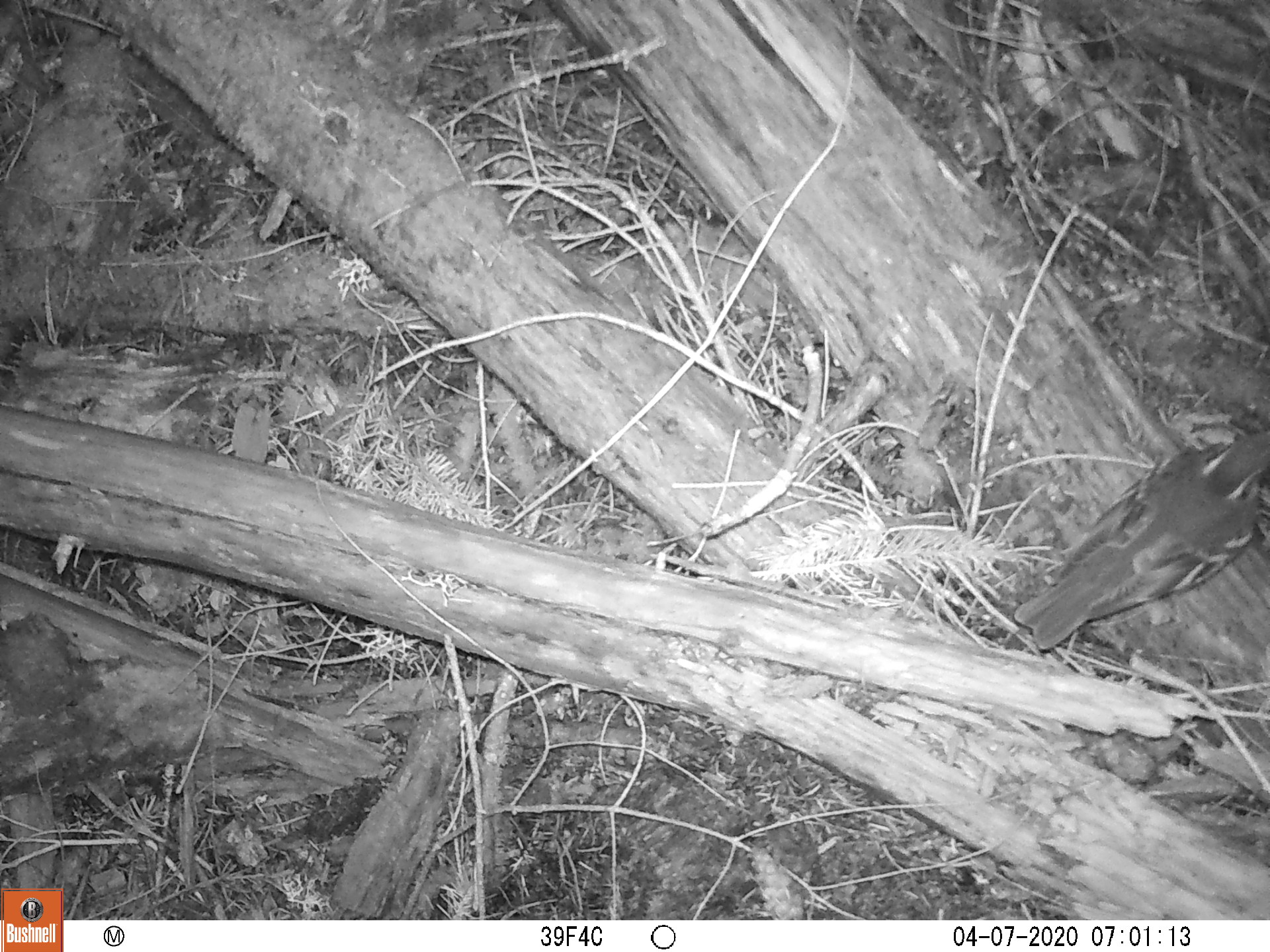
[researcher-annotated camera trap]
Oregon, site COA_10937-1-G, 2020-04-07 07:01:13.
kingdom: Animalia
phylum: Chordata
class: Aves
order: Passeriformes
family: Turdidae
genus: Ixoreus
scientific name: Ixoreus naevius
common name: varied thrush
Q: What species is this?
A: Varied thrush (Ixoreus naevius).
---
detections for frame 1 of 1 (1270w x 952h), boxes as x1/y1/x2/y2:
varied thrush: 1022/433/1265/645